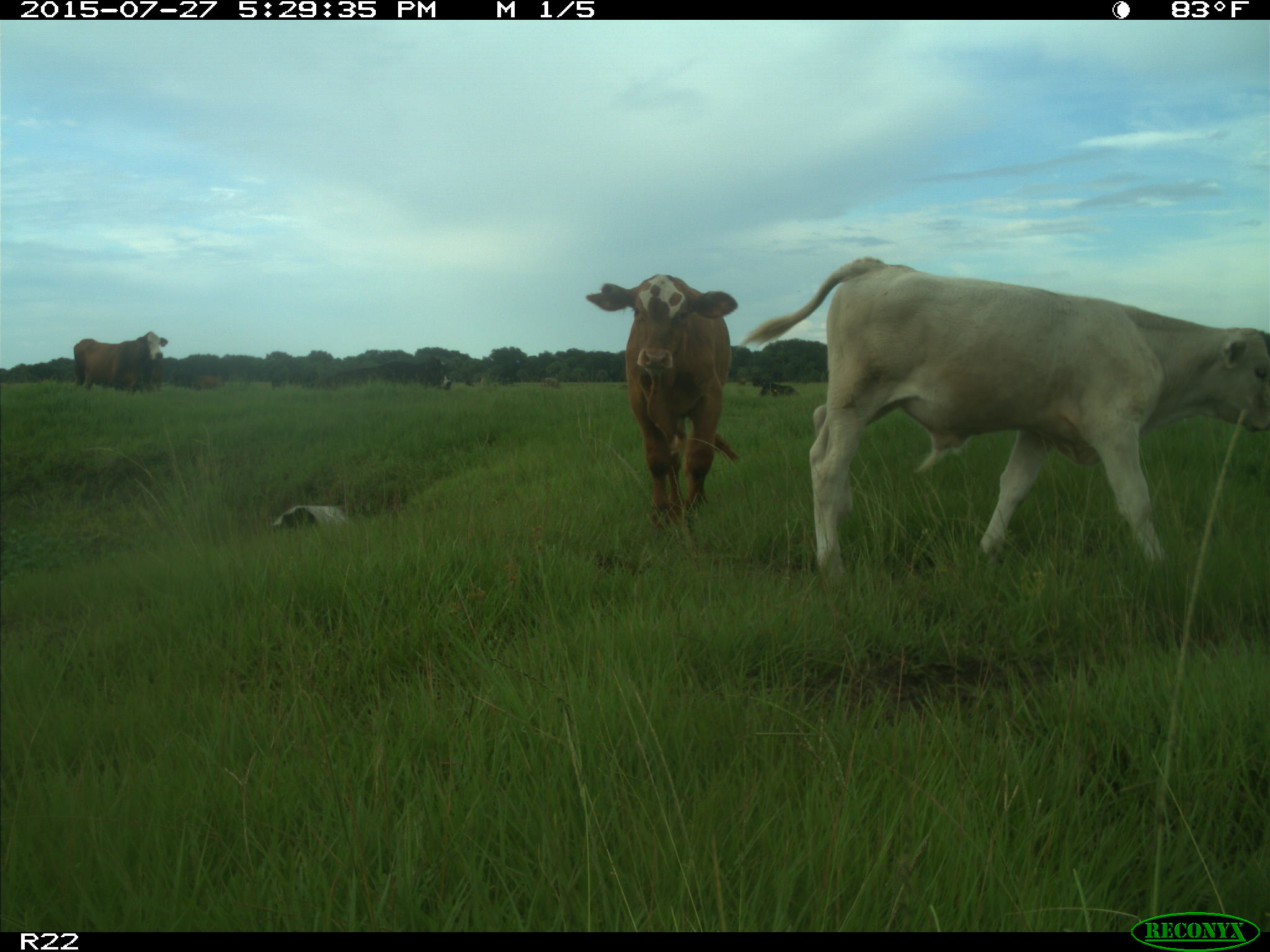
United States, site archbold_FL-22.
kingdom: Animalia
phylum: Chordata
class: Mammalia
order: Artiodactyla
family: Bovidae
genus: Bos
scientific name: Bos taurus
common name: domestic cow